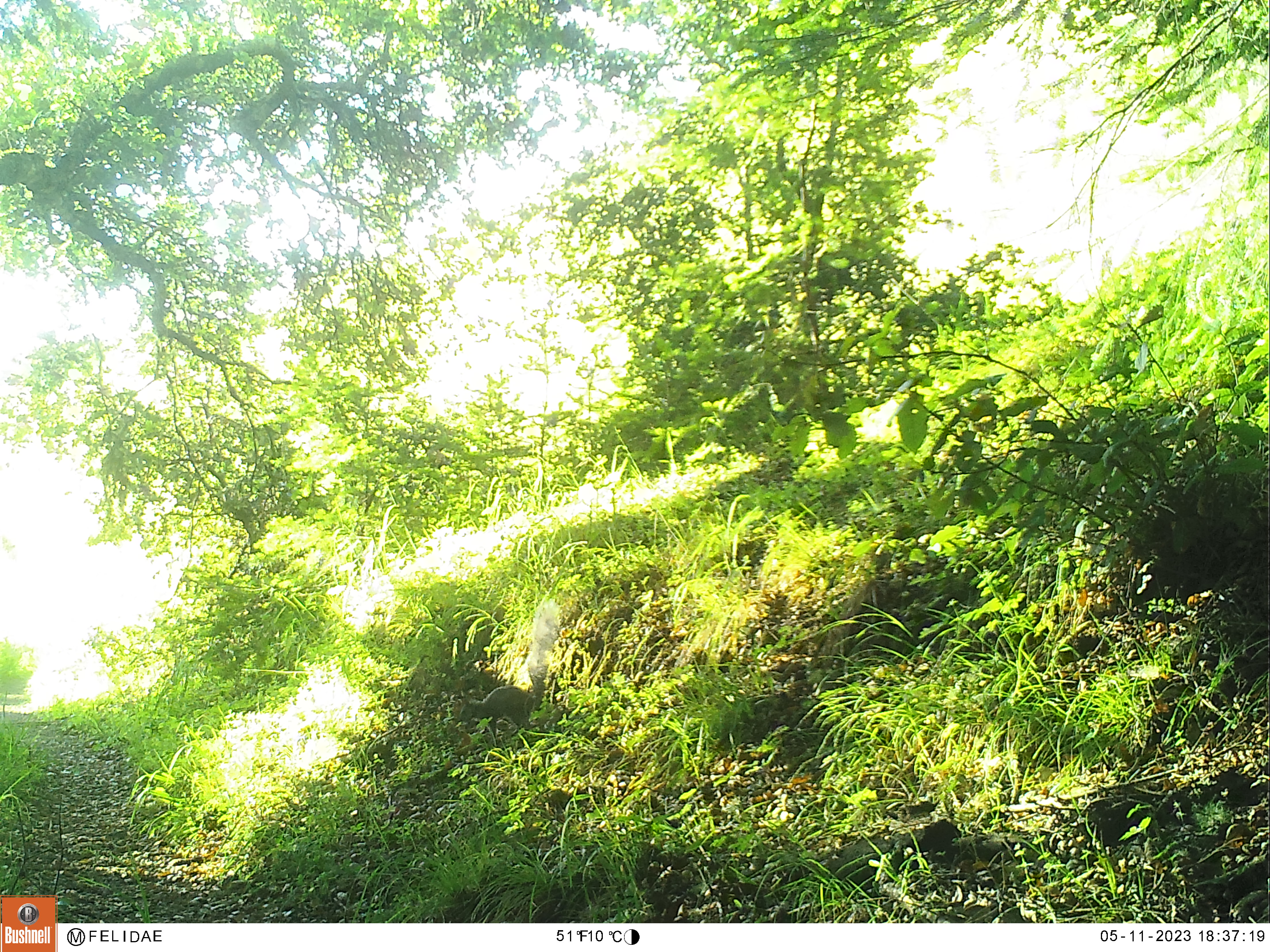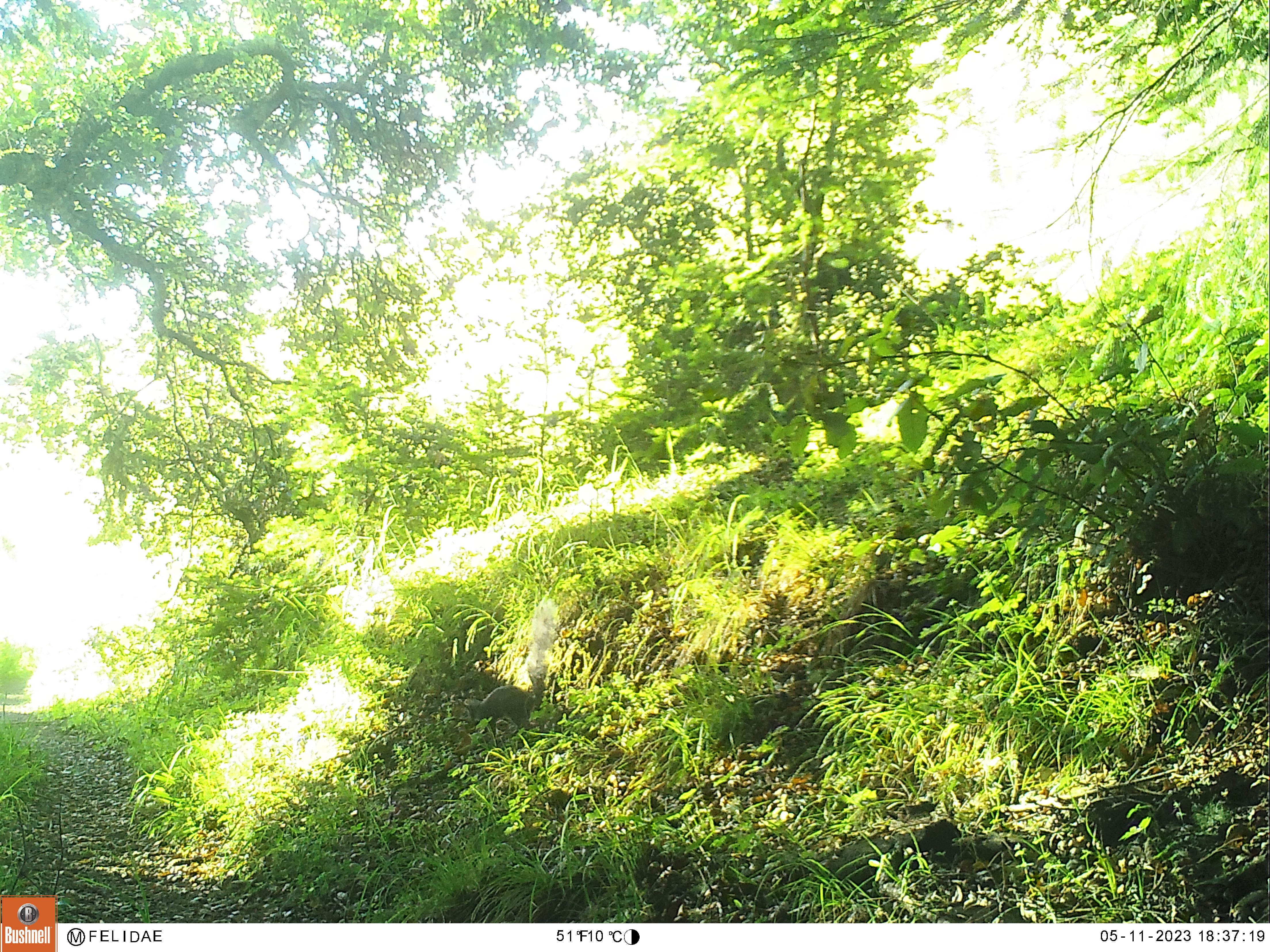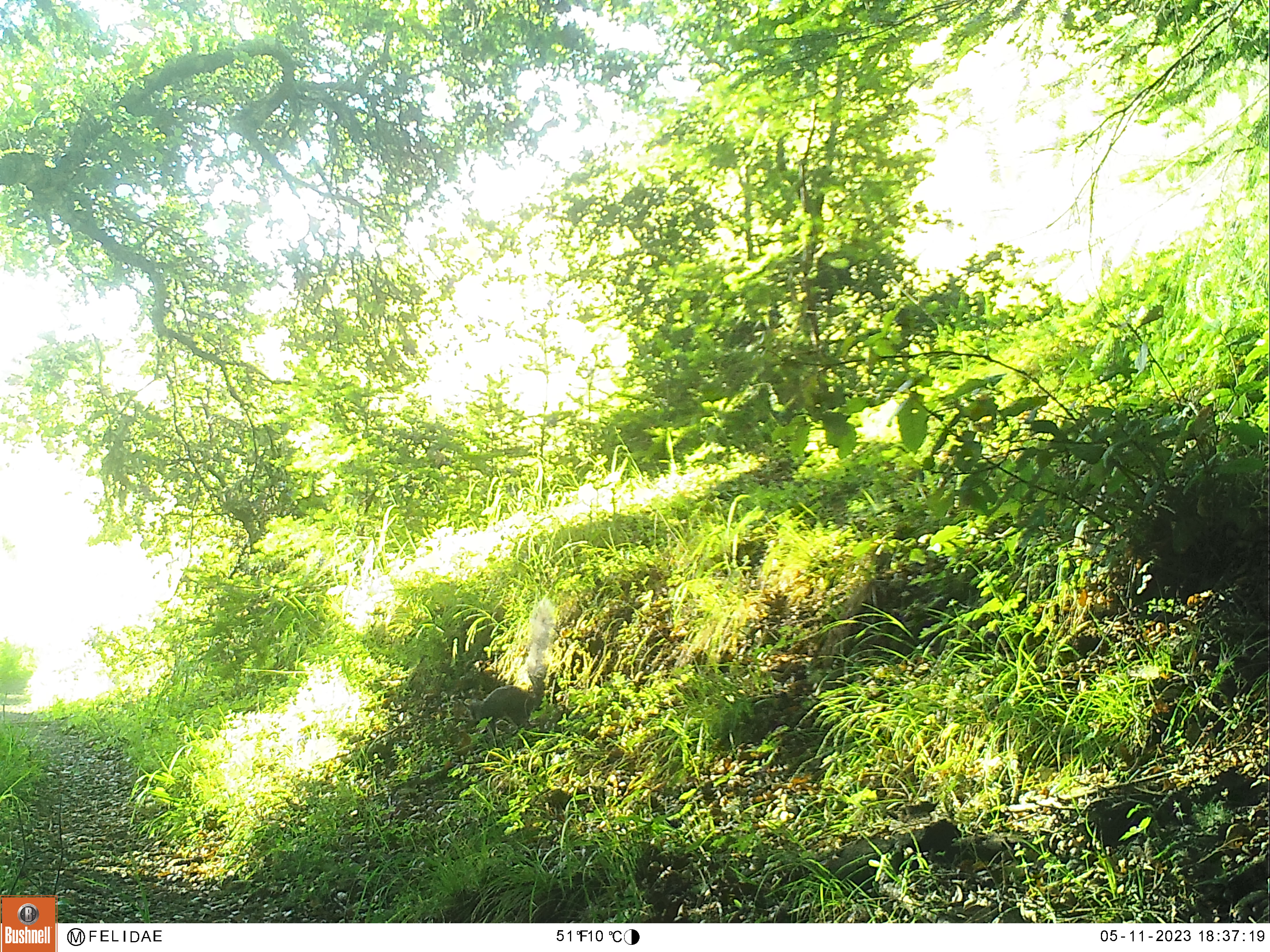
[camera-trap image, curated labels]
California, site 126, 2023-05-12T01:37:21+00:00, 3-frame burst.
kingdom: Animalia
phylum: Chordata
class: Mammalia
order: Rodentia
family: Sciuridae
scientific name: Sciuridae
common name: squirrel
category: unknown squirrel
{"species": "unknown squirrel (squirrel) (Sciuridae)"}